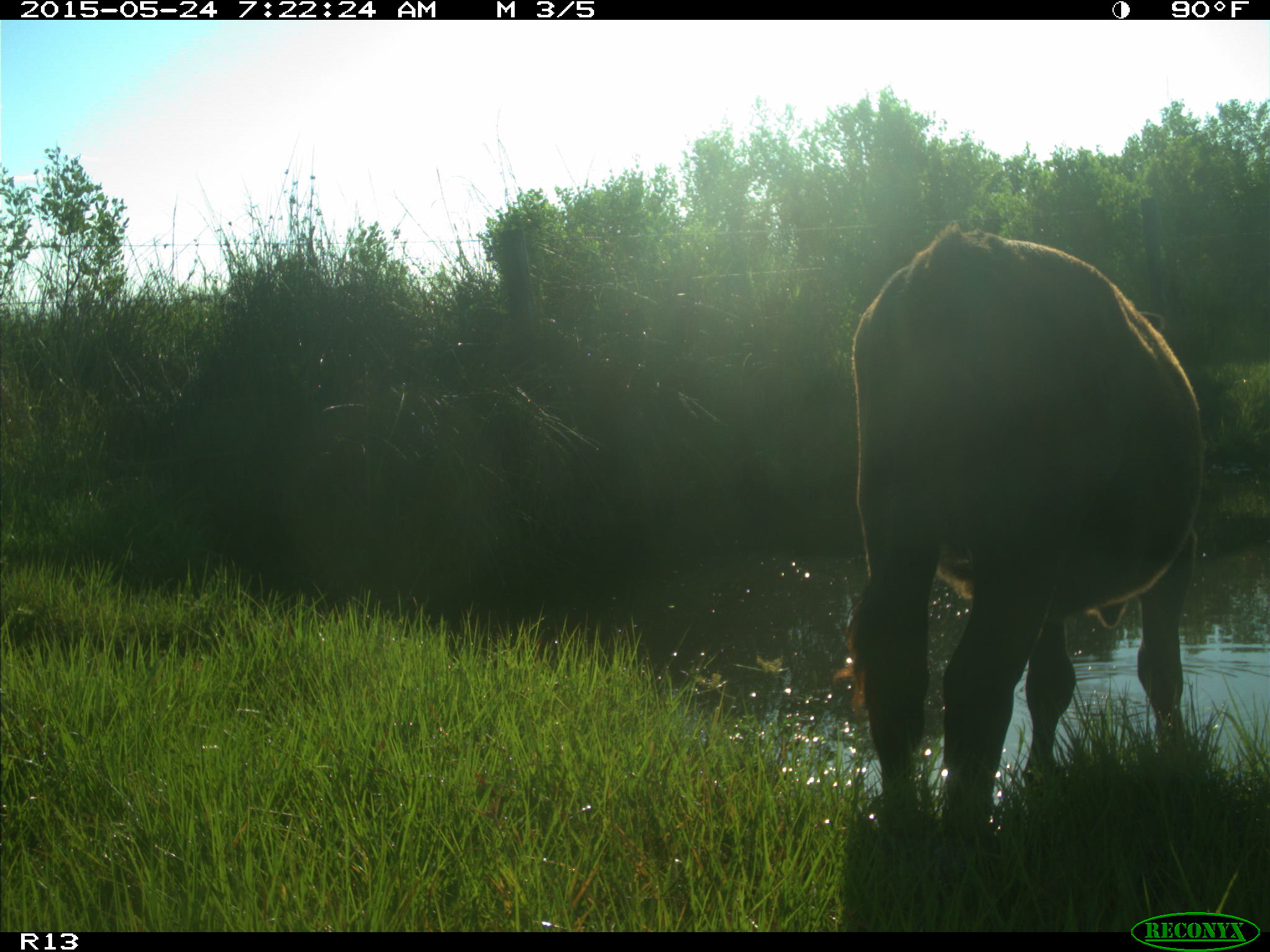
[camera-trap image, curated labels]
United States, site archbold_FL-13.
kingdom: Animalia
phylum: Chordata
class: Mammalia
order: Artiodactyla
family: Bovidae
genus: Bos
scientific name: Bos taurus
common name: domestic cow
Bos taurus (domestic cow).